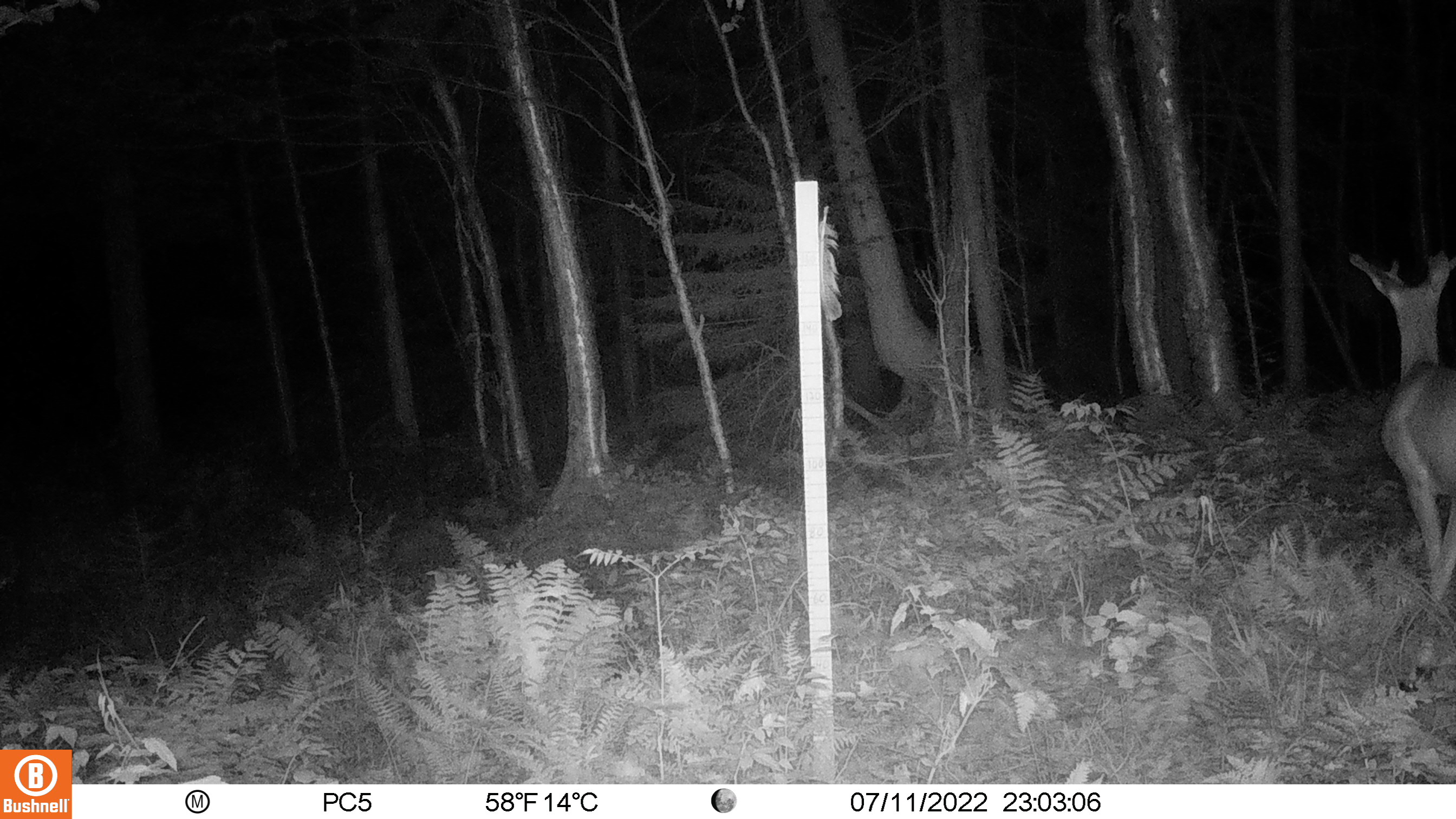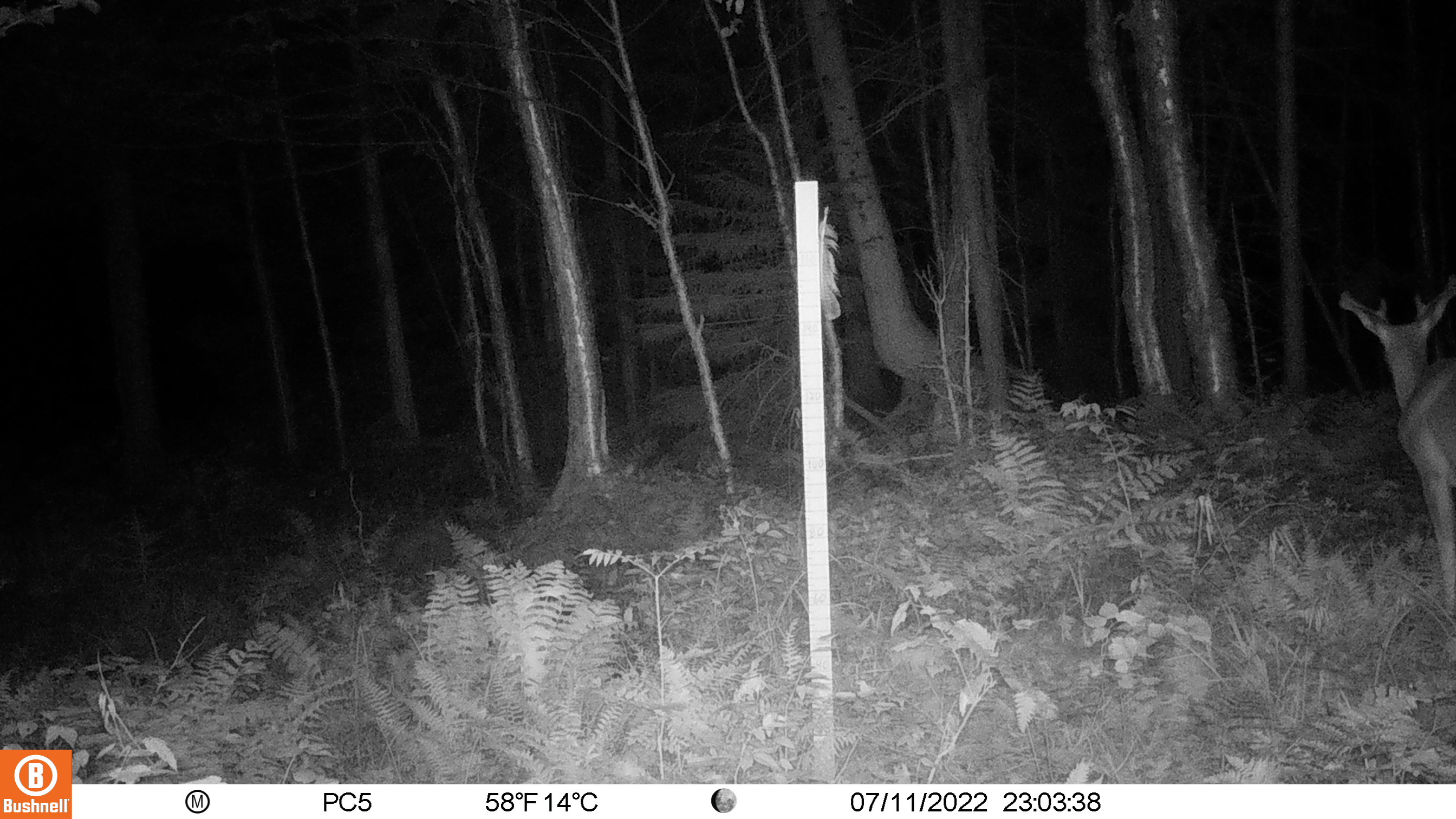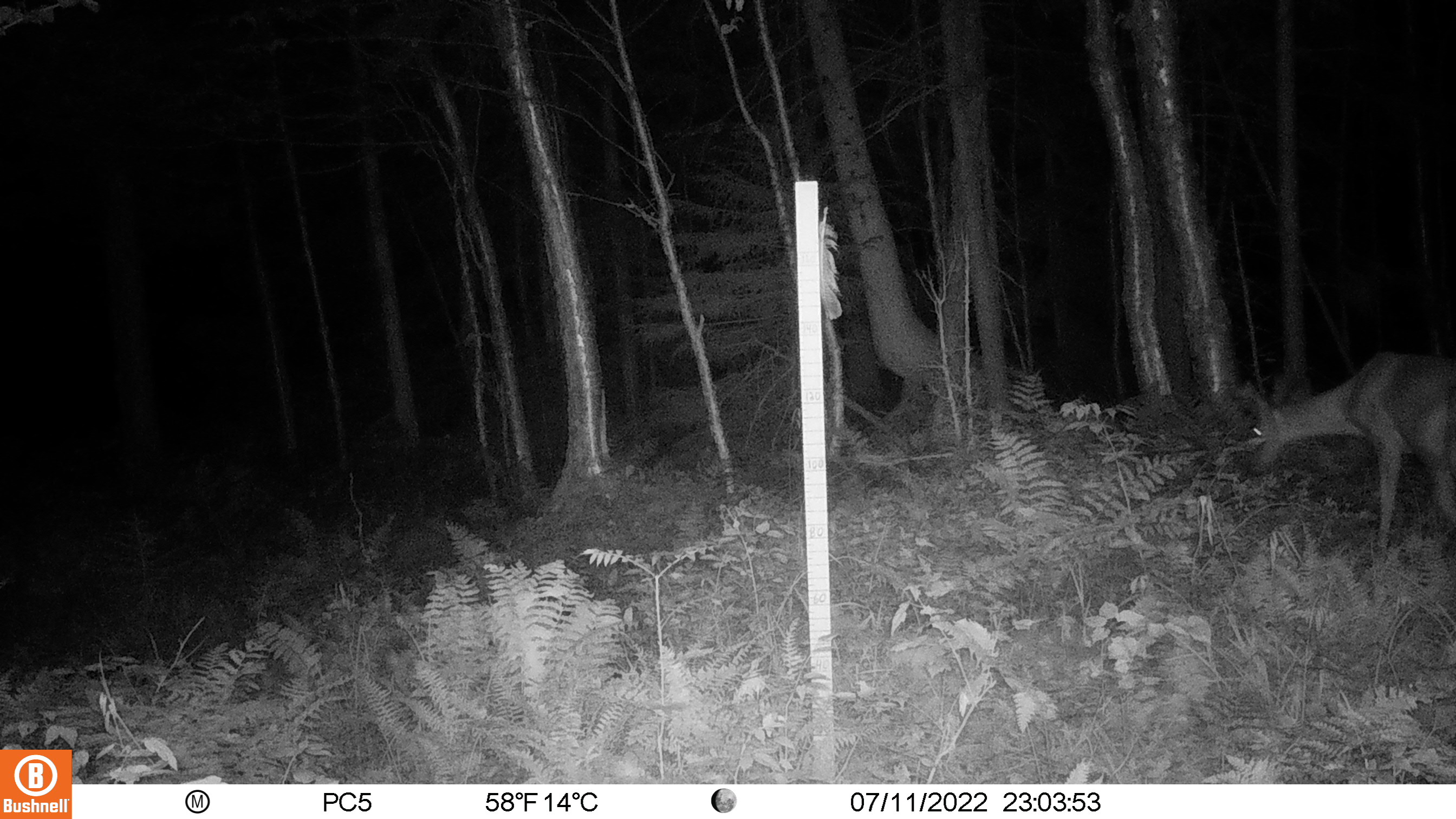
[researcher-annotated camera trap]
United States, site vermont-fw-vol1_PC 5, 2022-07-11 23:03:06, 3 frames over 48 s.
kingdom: Animalia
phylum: Chordata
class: Mammalia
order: Artiodactyla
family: Cervidae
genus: Odocoileus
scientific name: Odocoileus virginianus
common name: white-tailed deer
White-tailed deer (Odocoileus virginianus).